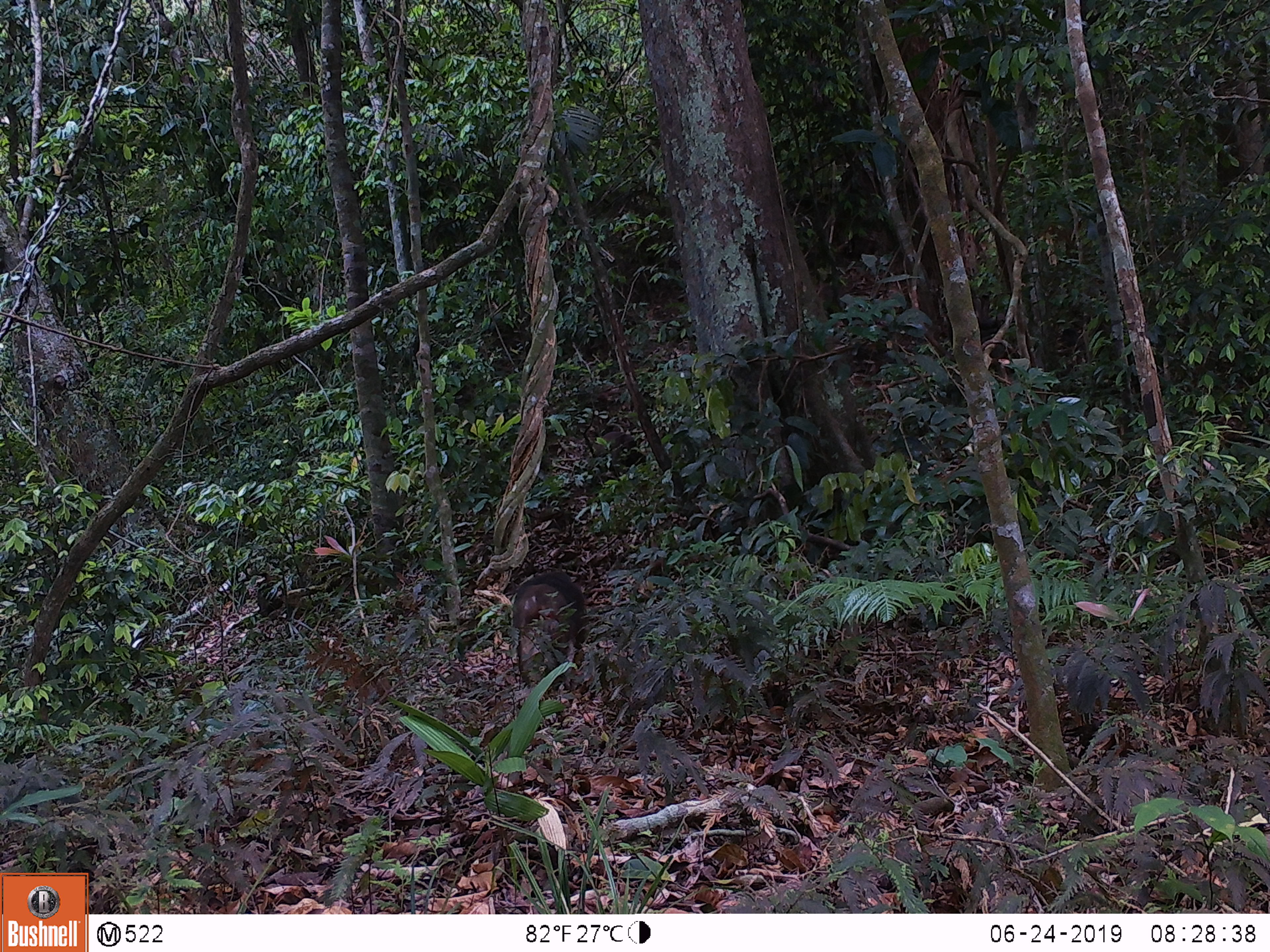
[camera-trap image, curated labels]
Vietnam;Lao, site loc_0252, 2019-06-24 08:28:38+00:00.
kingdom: Animalia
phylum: Chordata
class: Mammalia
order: Primates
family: Cercopithecidae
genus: Macaca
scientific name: Macaca arctoides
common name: stump-tailed macaque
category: stump tailed macaque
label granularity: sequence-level